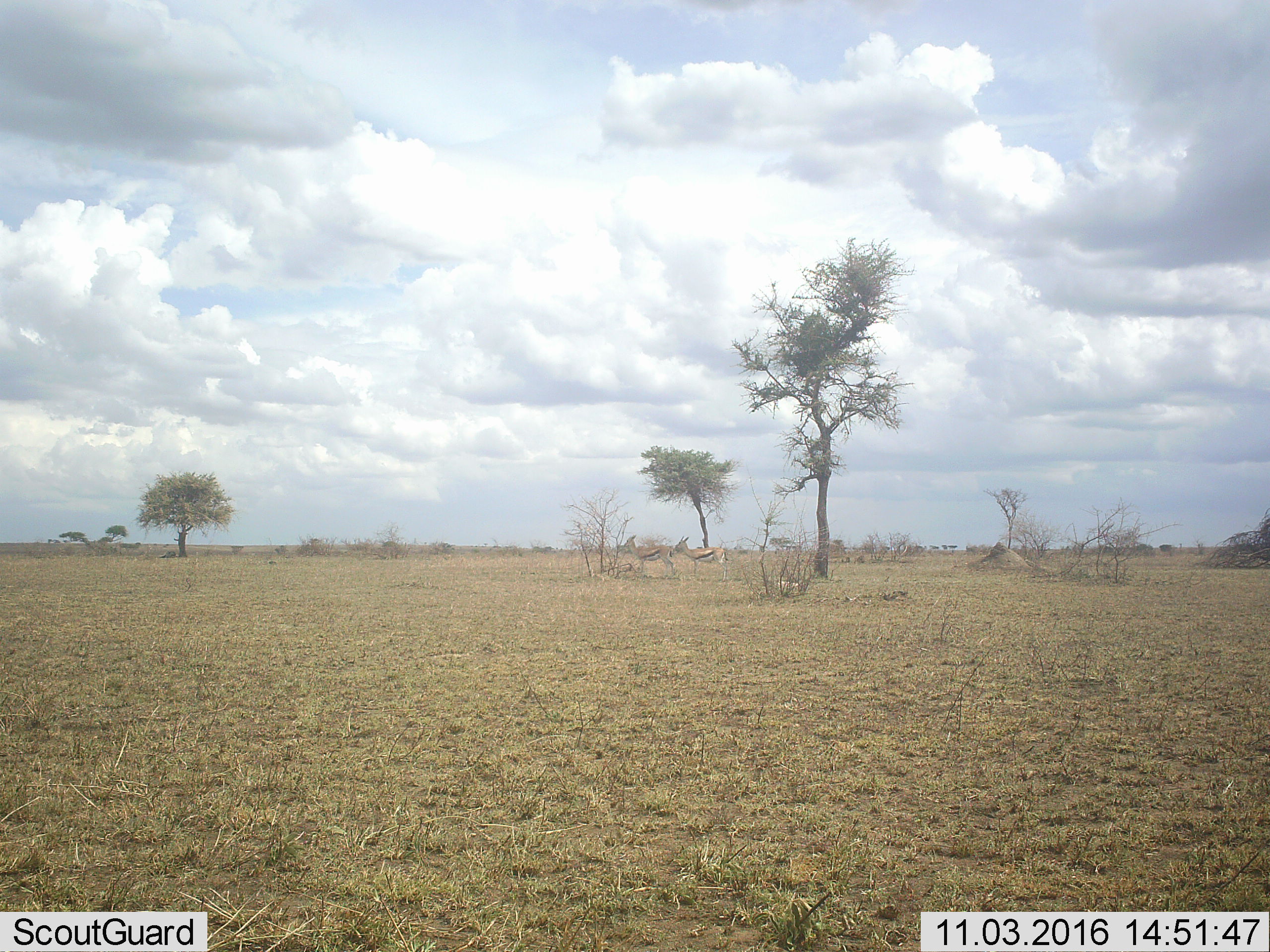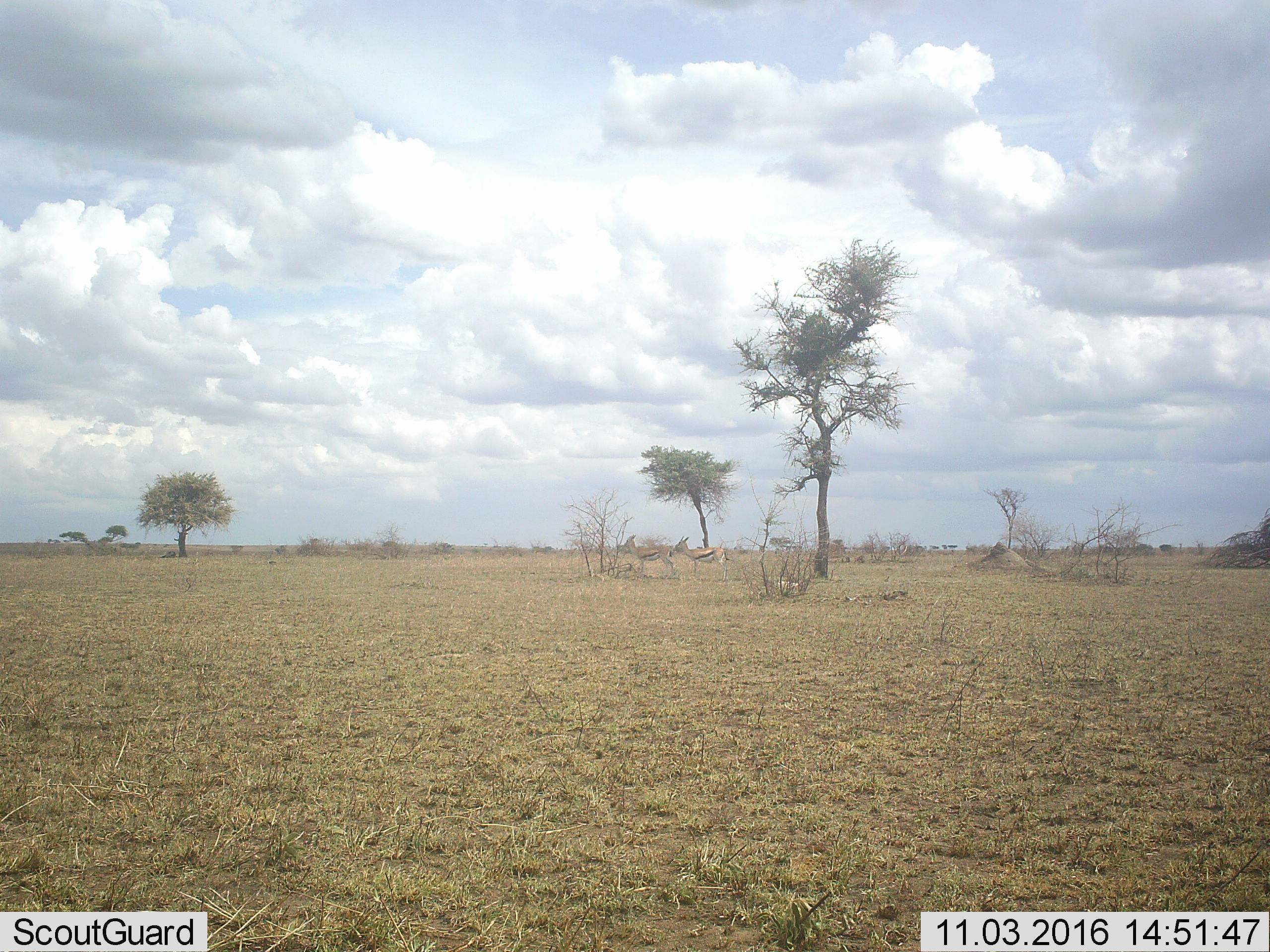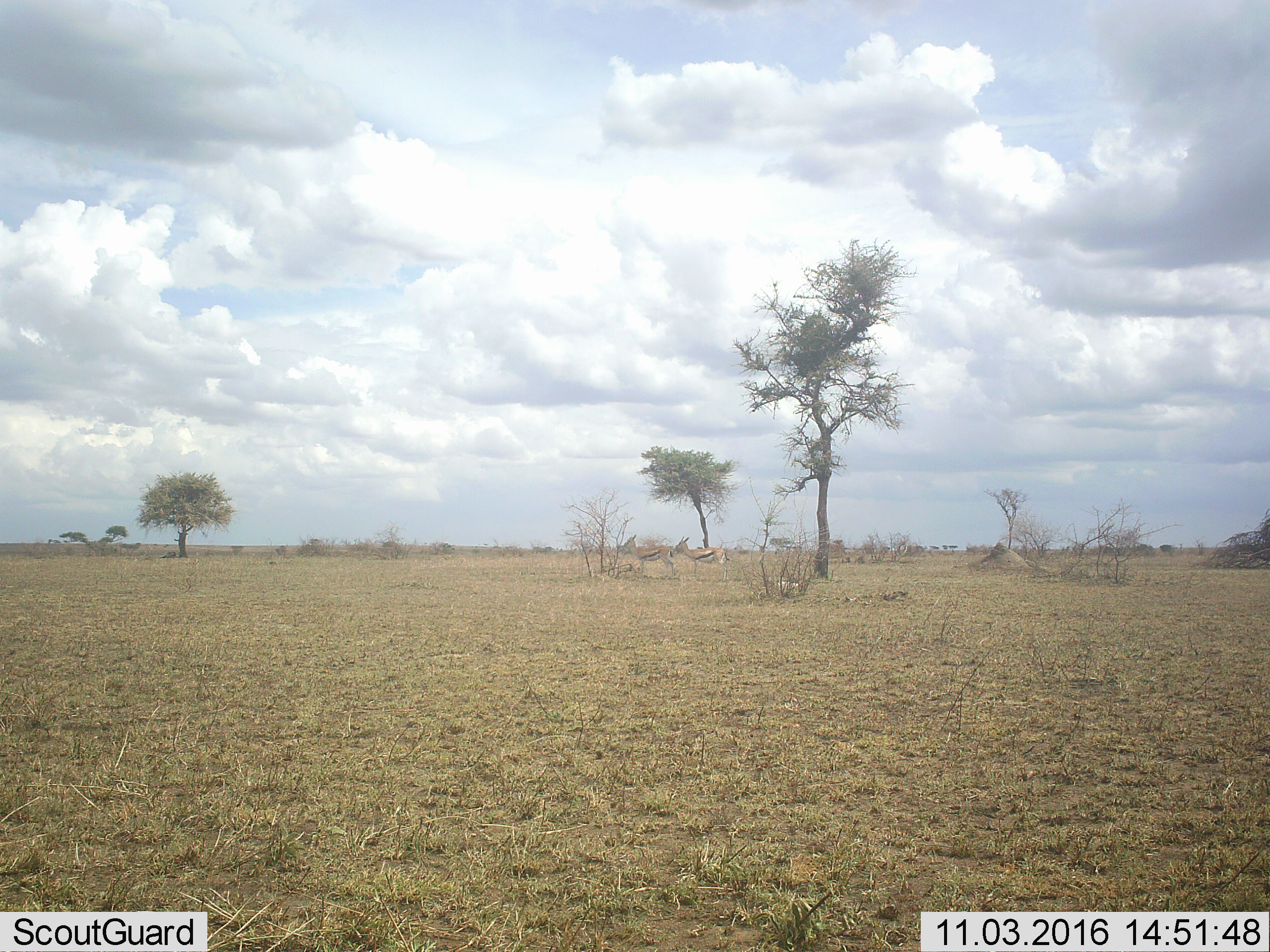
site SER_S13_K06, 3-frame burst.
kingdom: Animalia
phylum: Chordata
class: Mammalia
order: Artiodactyla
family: Bovidae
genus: Eudorcas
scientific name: Eudorcas thomsonii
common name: thomson's gazelle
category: gazellethomsons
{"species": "gazellethomsons (thomson's gazelle) (Eudorcas thomsonii)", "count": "2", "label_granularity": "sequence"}